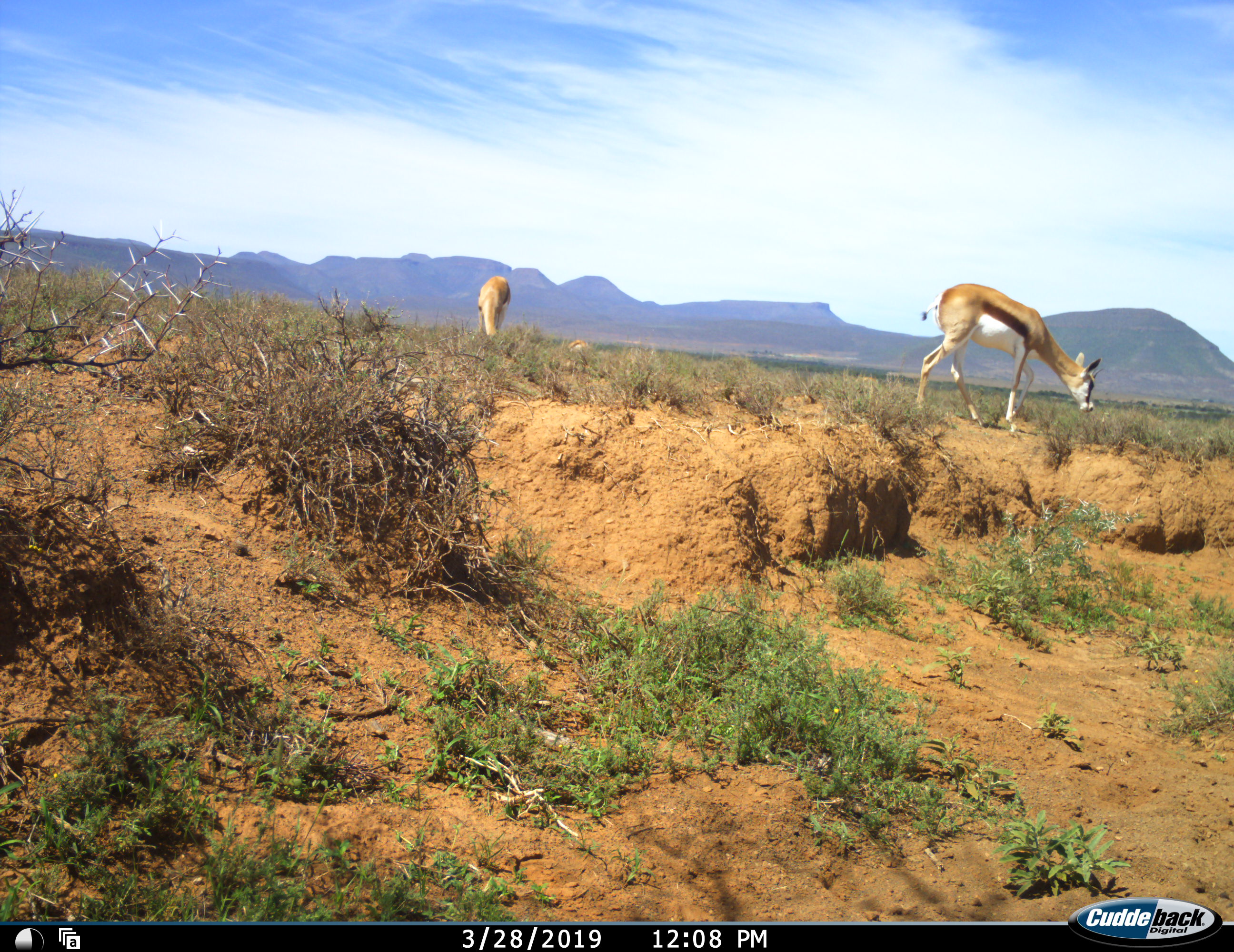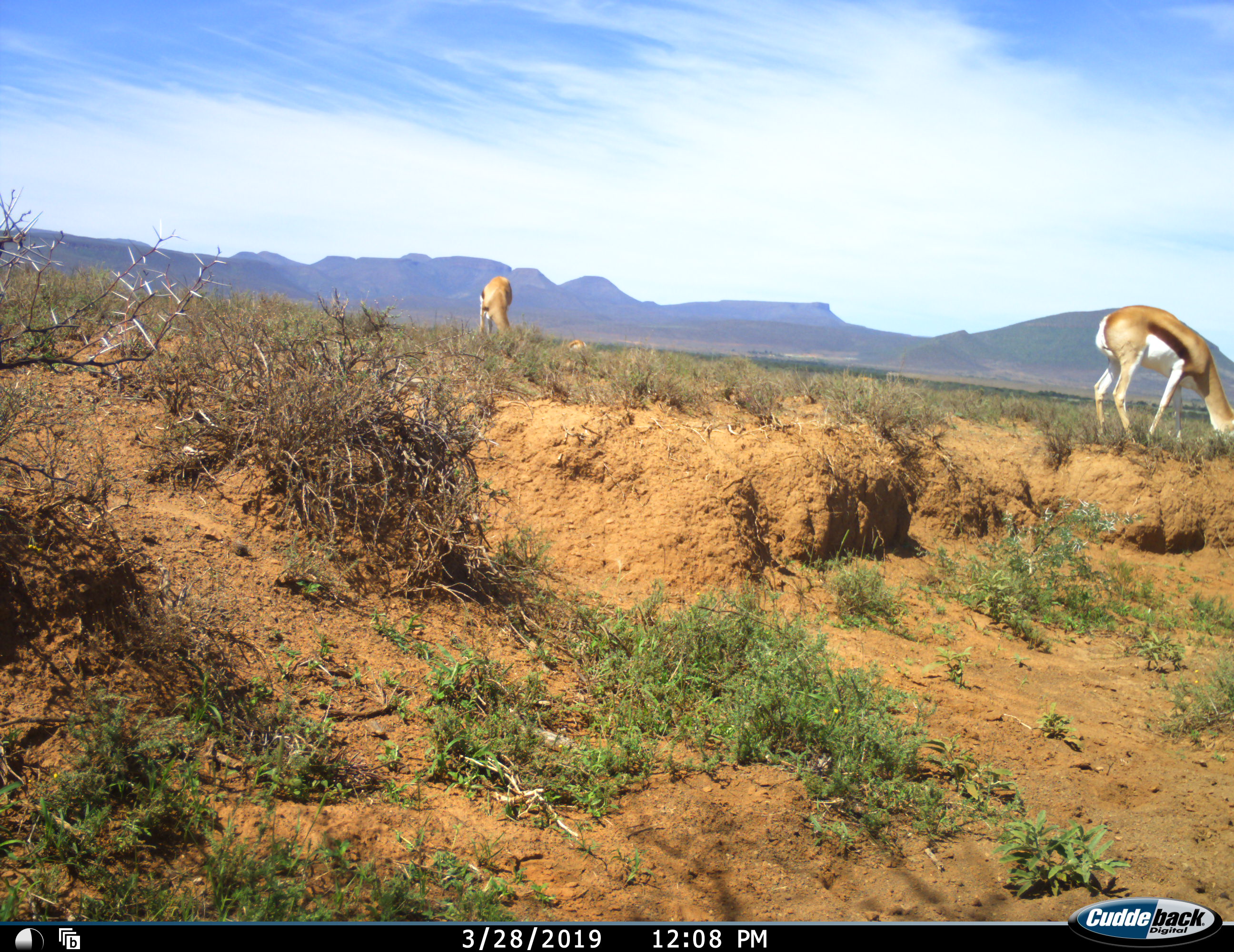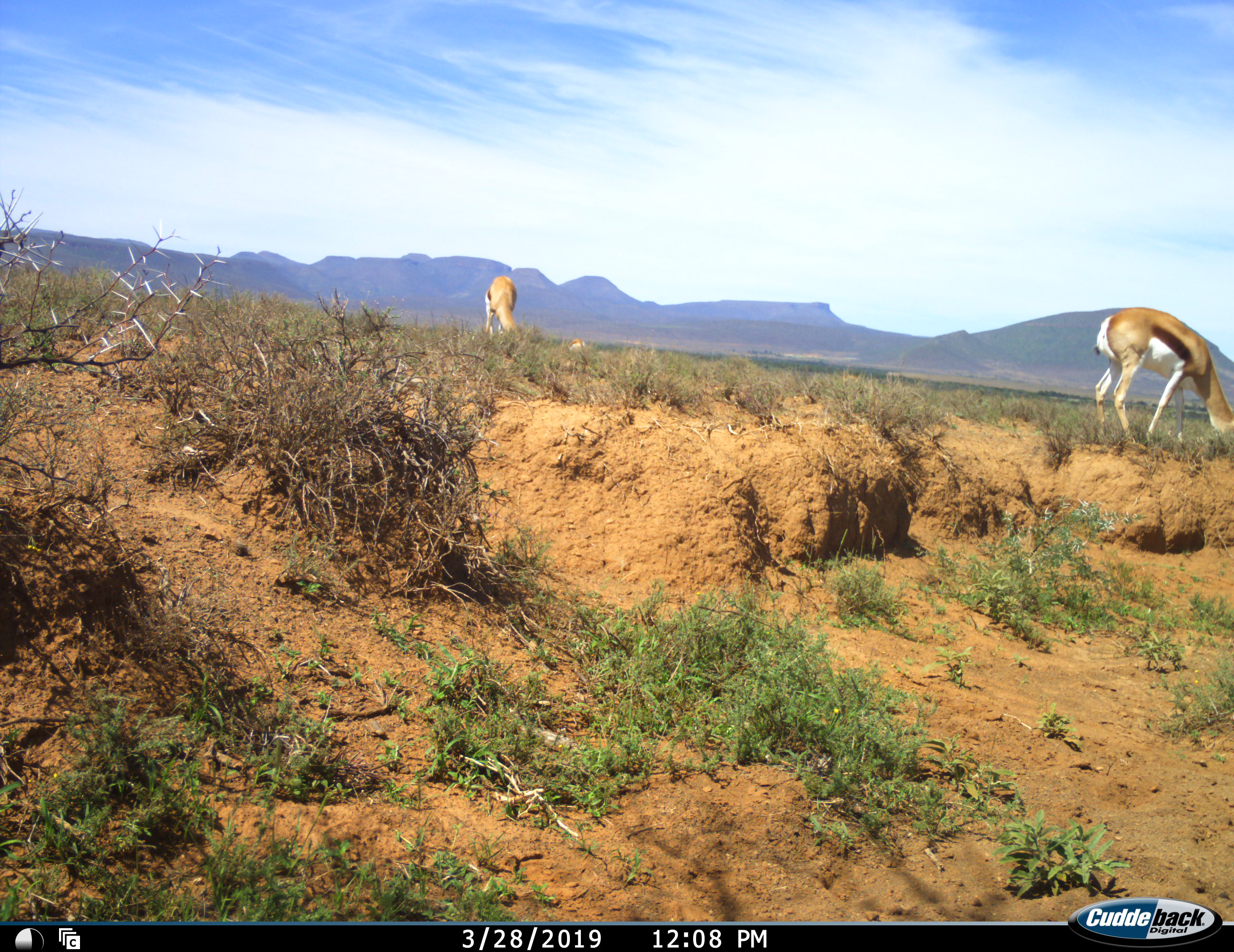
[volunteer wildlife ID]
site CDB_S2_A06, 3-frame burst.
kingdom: Animalia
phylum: Chordata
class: Mammalia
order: Artiodactyla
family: Bovidae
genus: Antidorcas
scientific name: Antidorcas marsupialis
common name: springbok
Springbok (Antidorcas marsupialis), count 3. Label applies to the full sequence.